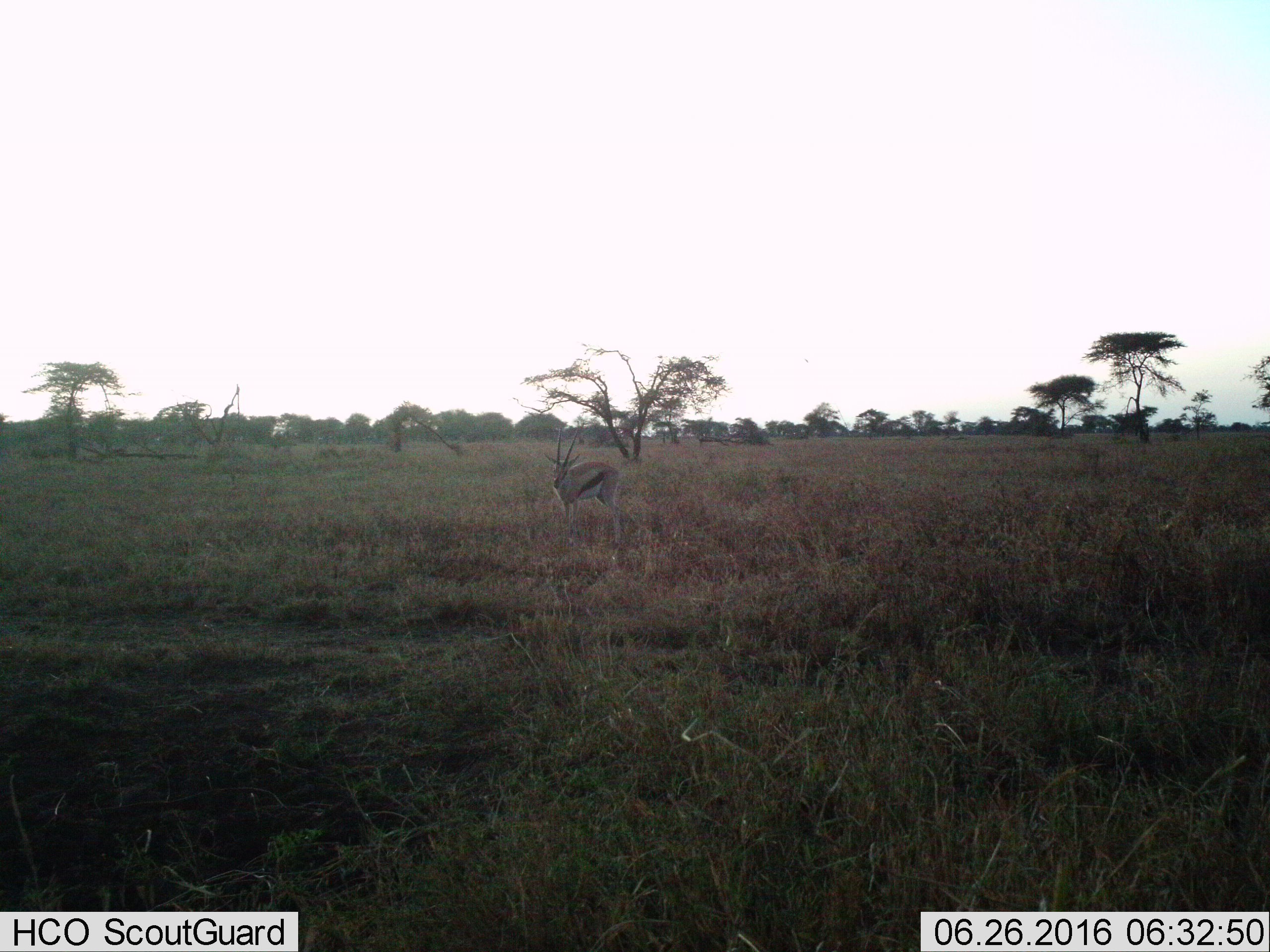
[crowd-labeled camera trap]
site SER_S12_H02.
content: unidentified animal